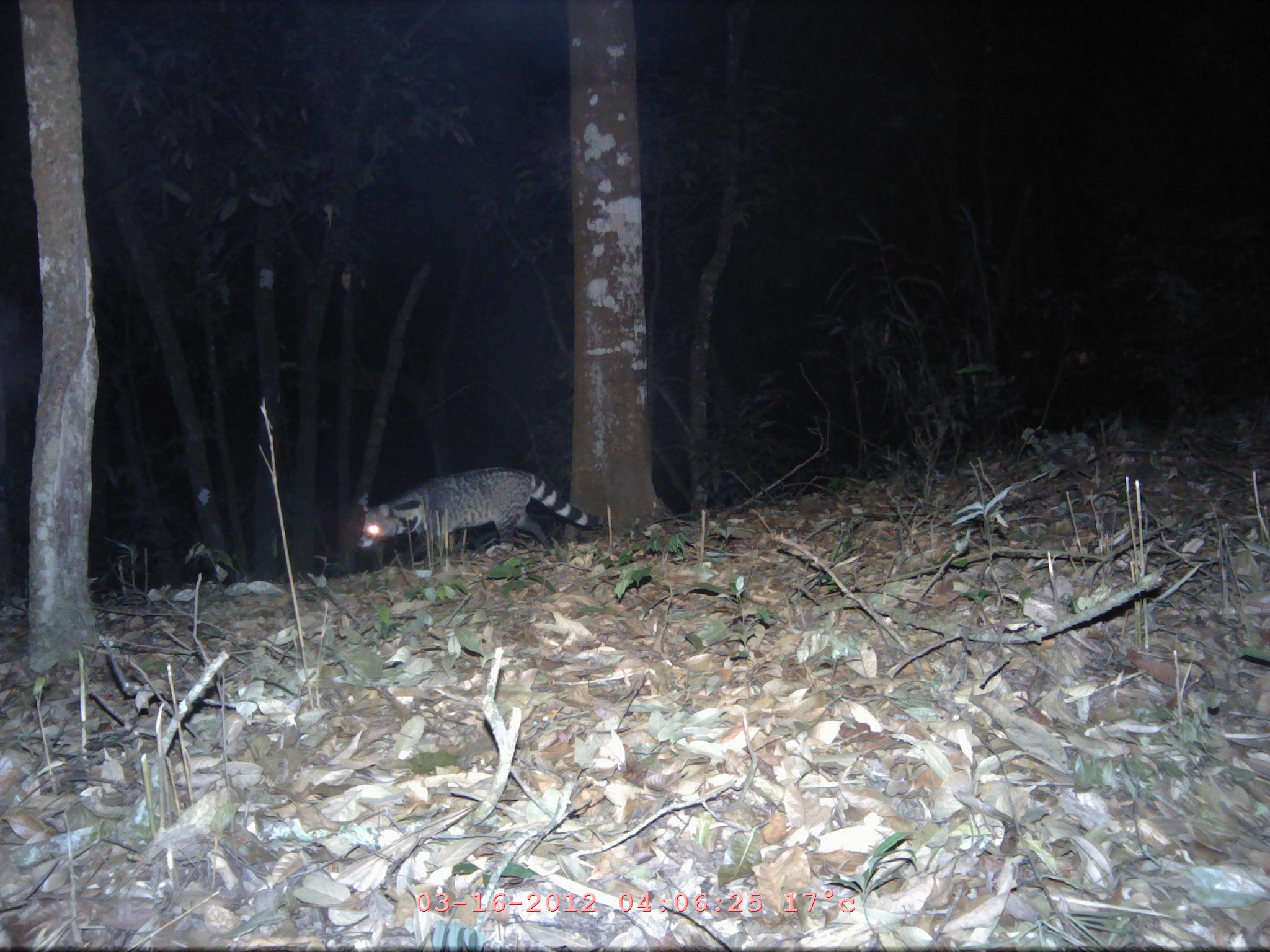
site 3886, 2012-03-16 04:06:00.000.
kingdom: Animalia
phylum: Chordata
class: Mammalia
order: Carnivora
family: Viverridae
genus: Viverra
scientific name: Viverra zibetha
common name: large indian civet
Viverra zibetha (large indian civet), count 1.